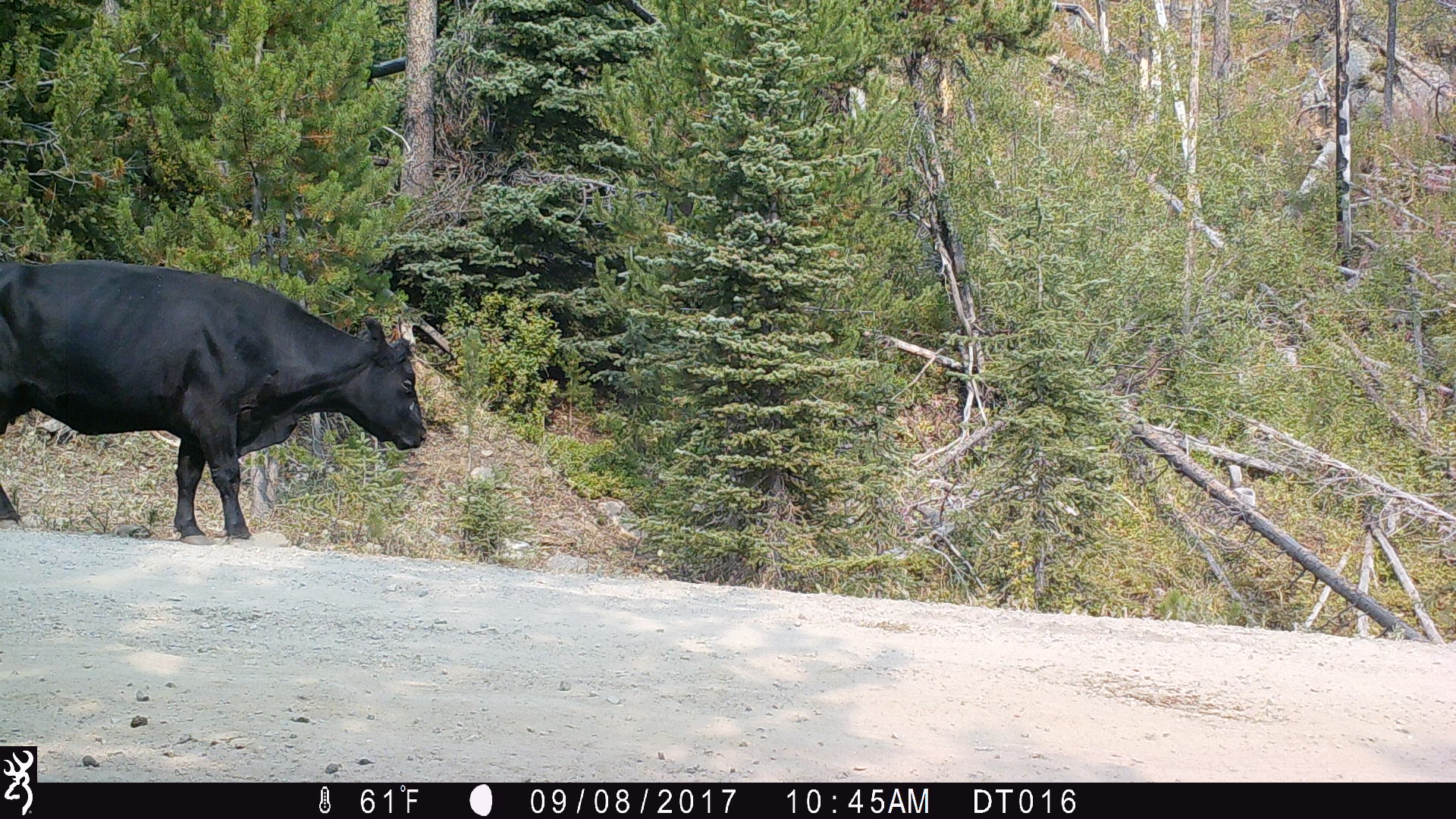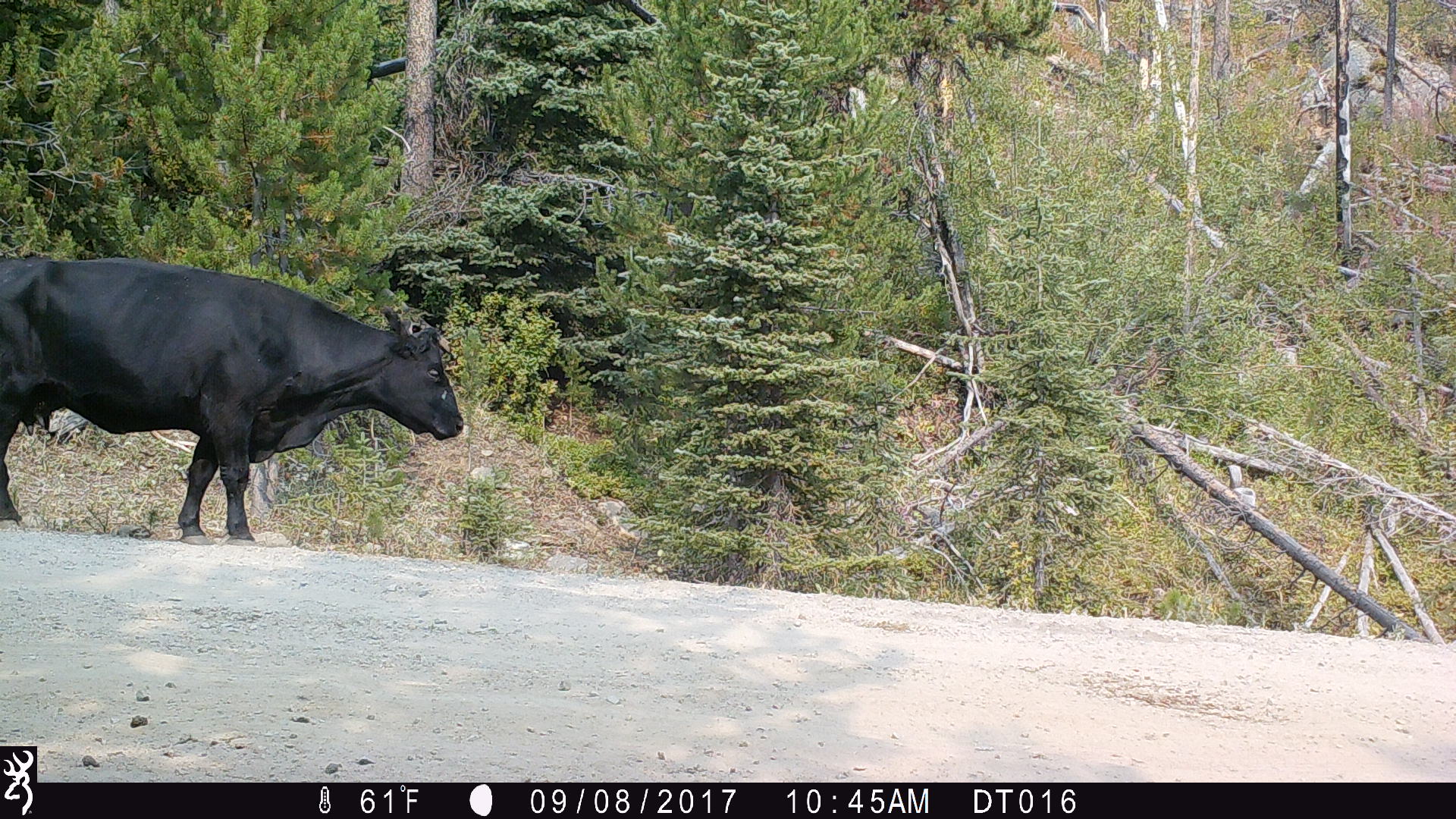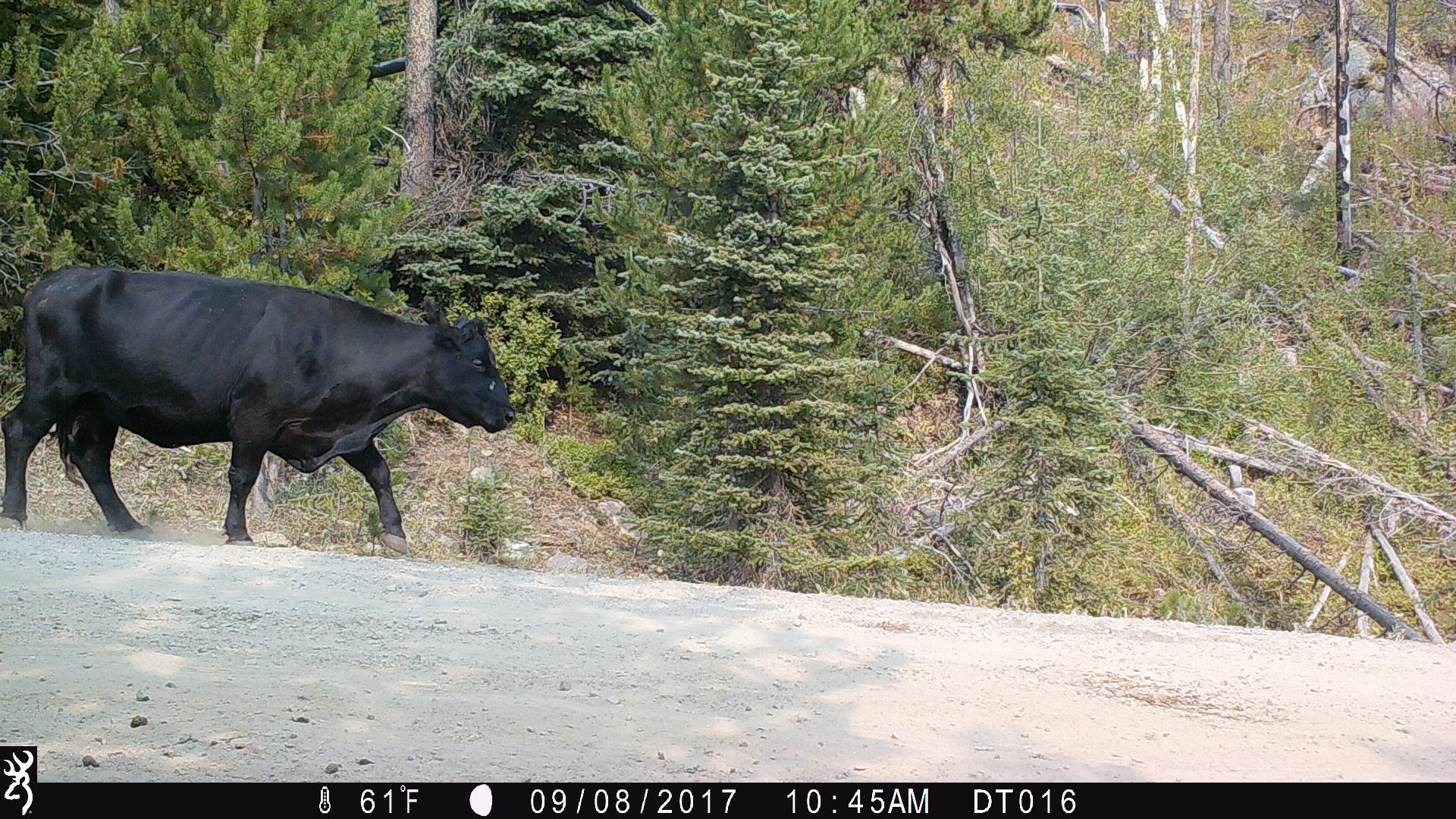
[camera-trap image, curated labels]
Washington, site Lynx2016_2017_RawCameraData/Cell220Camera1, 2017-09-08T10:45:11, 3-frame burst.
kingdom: Animalia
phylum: Chordata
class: Mammalia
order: Artiodactyla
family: Bovidae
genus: Bos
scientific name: Bos taurus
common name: domestic cattle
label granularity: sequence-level